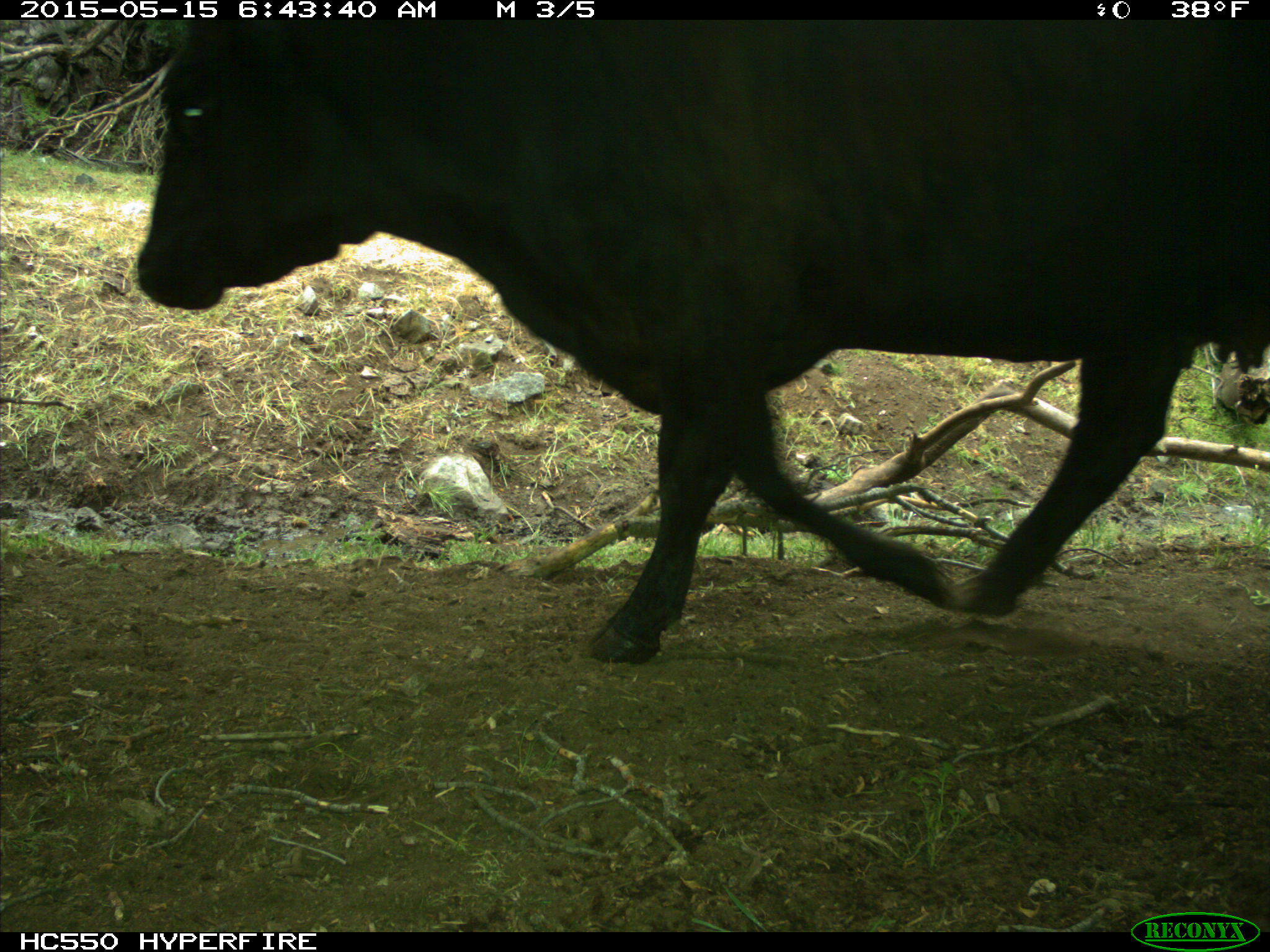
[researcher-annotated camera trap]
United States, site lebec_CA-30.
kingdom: Animalia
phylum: Chordata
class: Mammalia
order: Artiodactyla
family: Bovidae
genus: Bos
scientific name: Bos taurus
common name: domestic cow